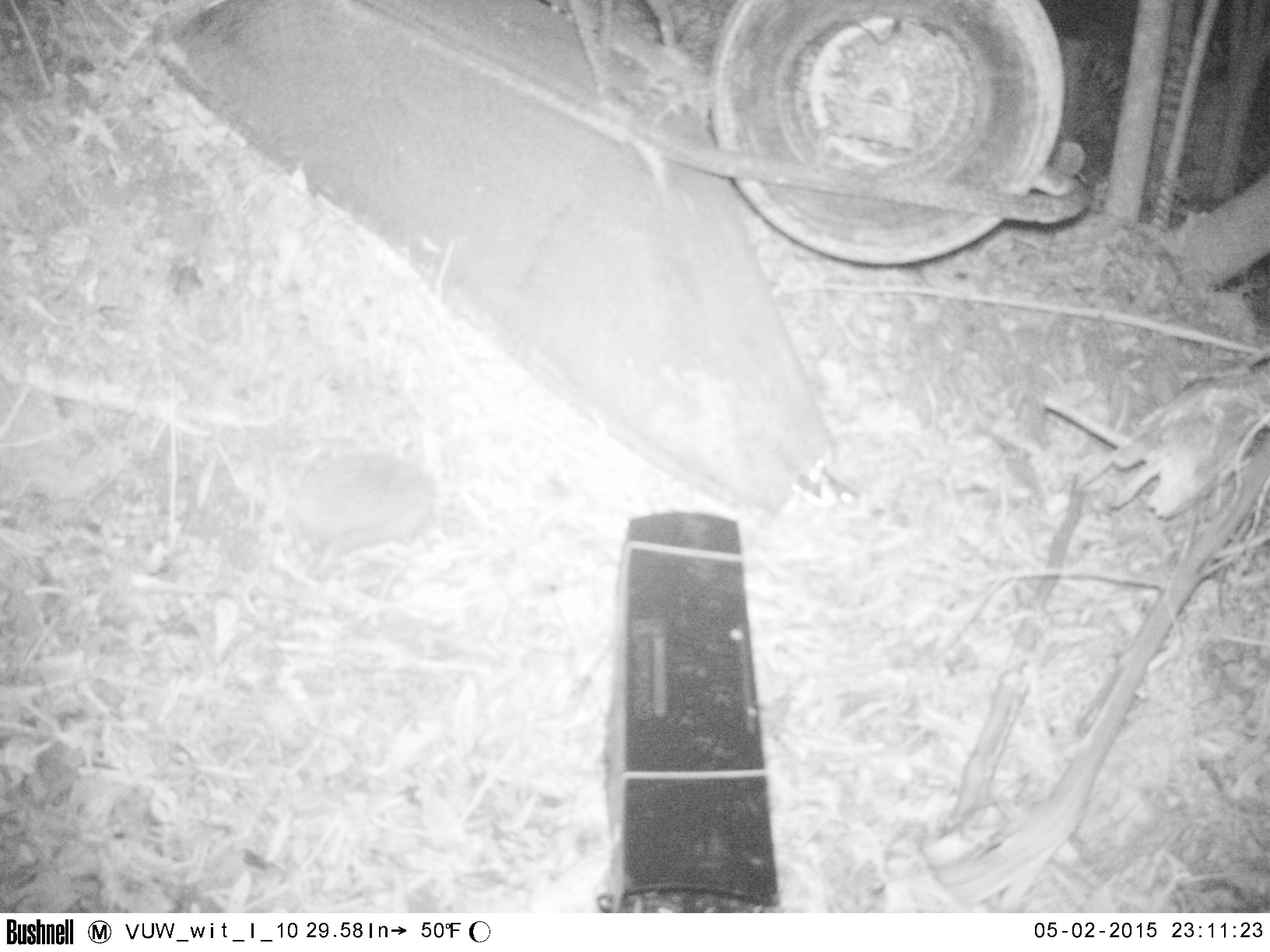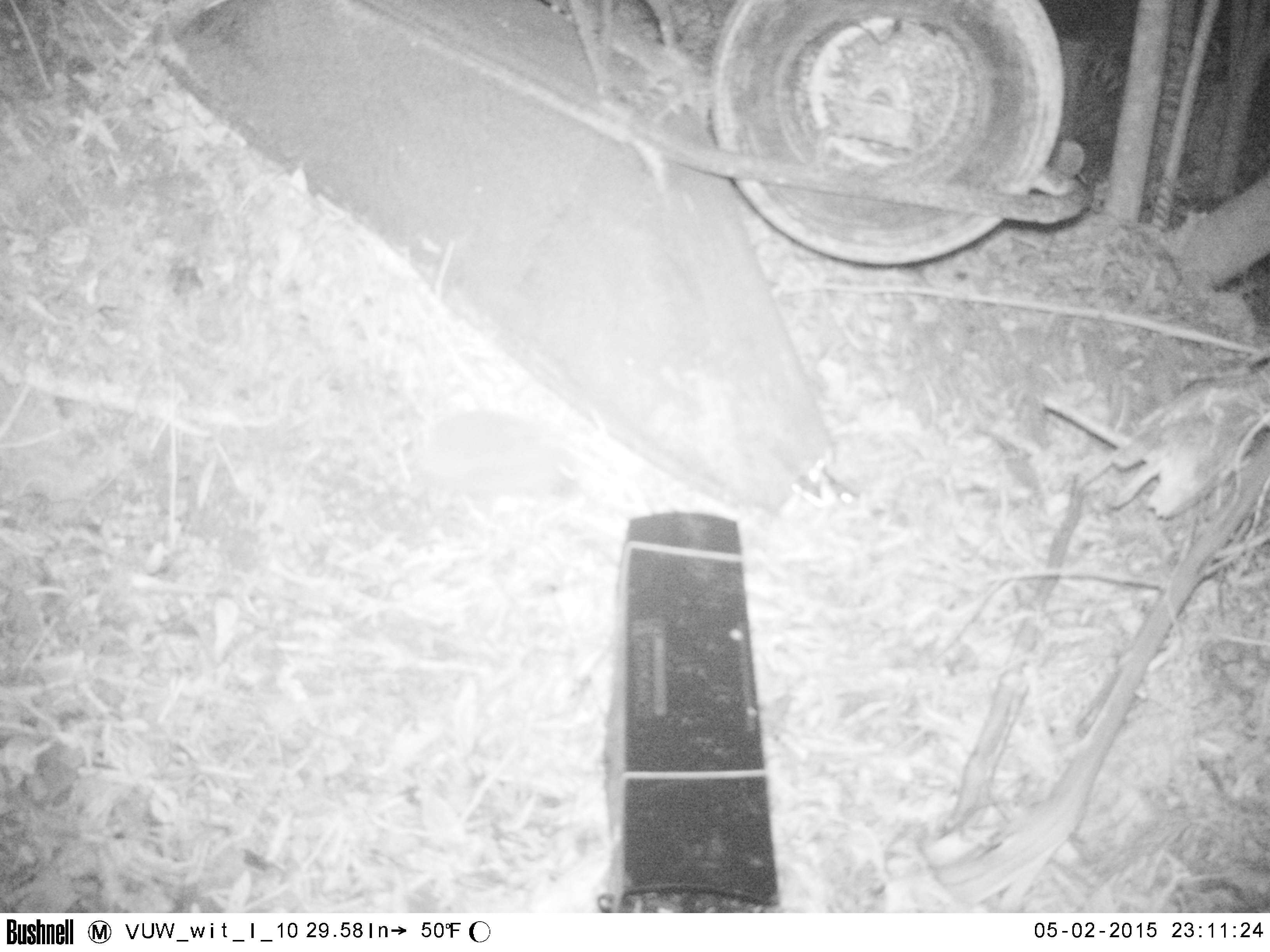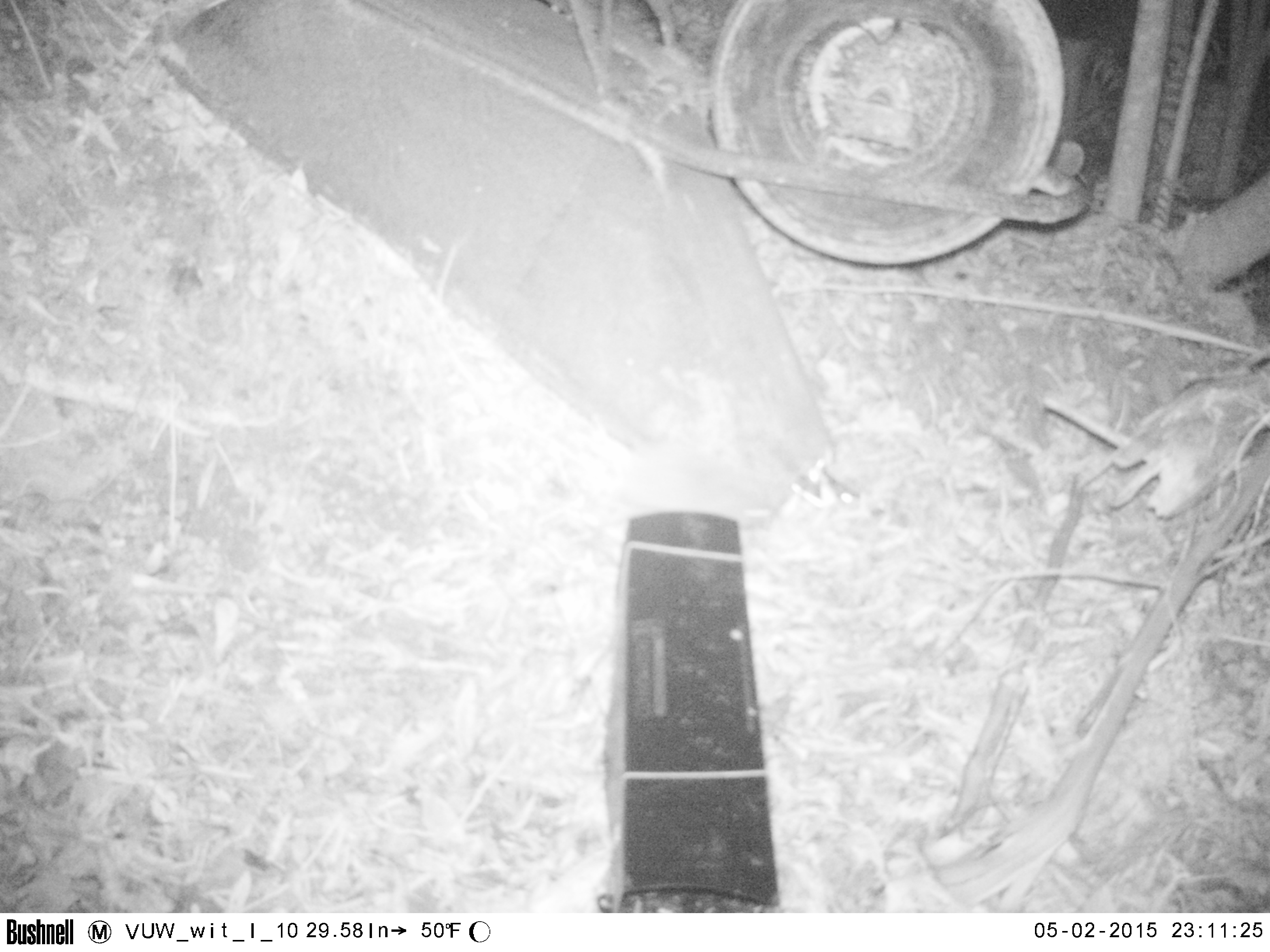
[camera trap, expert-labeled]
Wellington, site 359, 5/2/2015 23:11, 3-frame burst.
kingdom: Animalia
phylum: Chordata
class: Mammalia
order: Eulipotyphla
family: Erinaceidae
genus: Erinaceus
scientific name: Erinaceus europaeus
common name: hedgehog